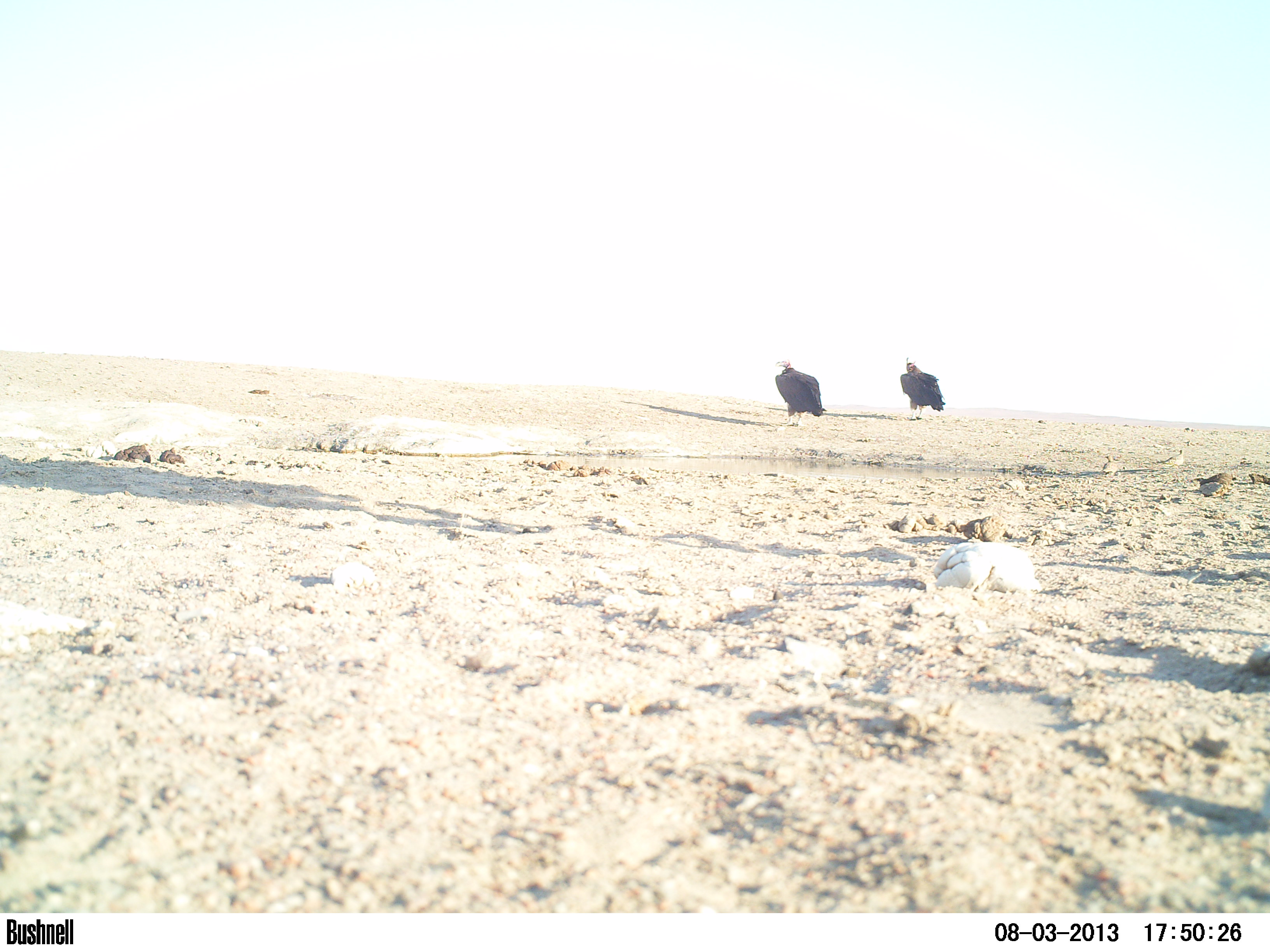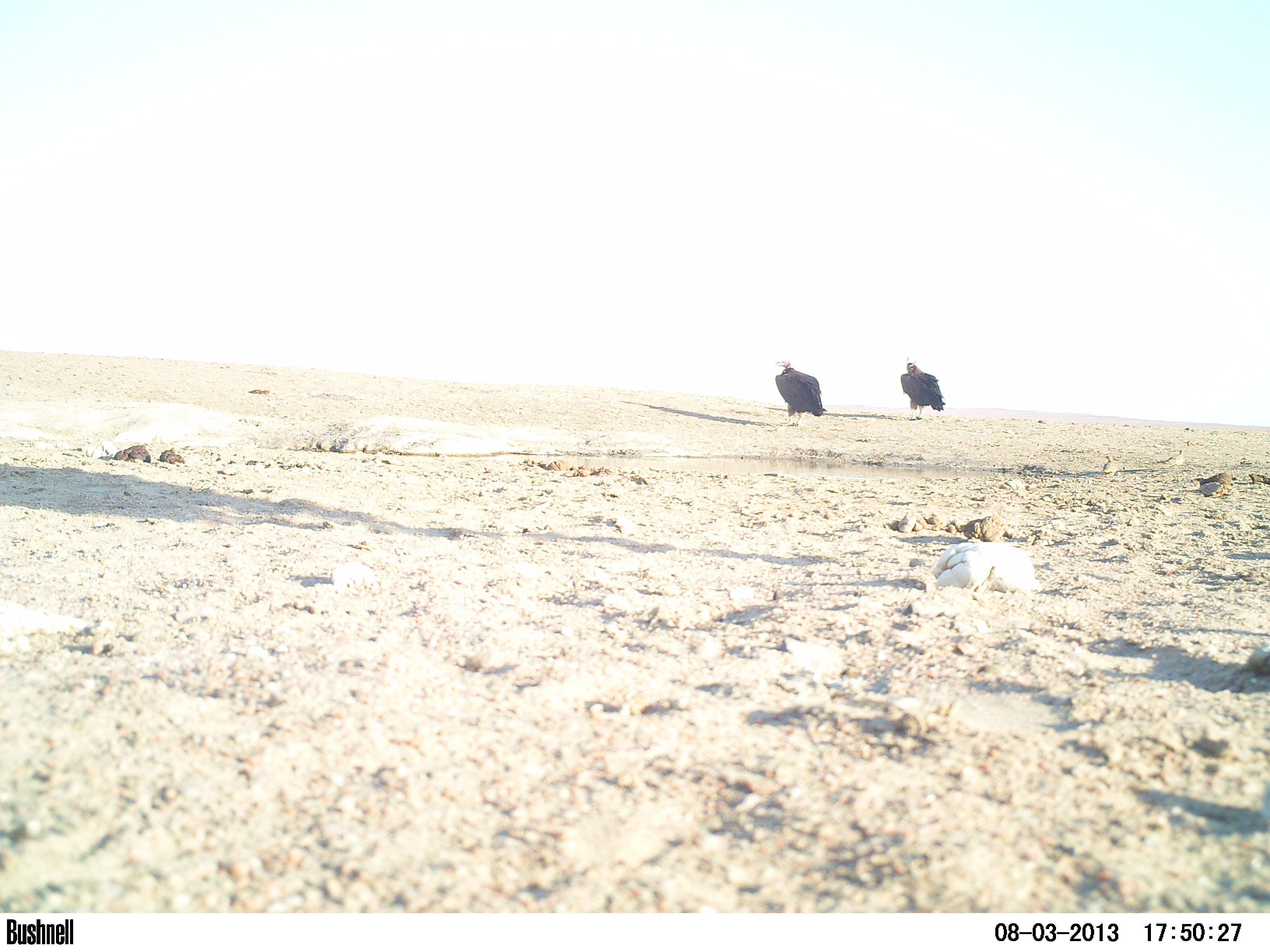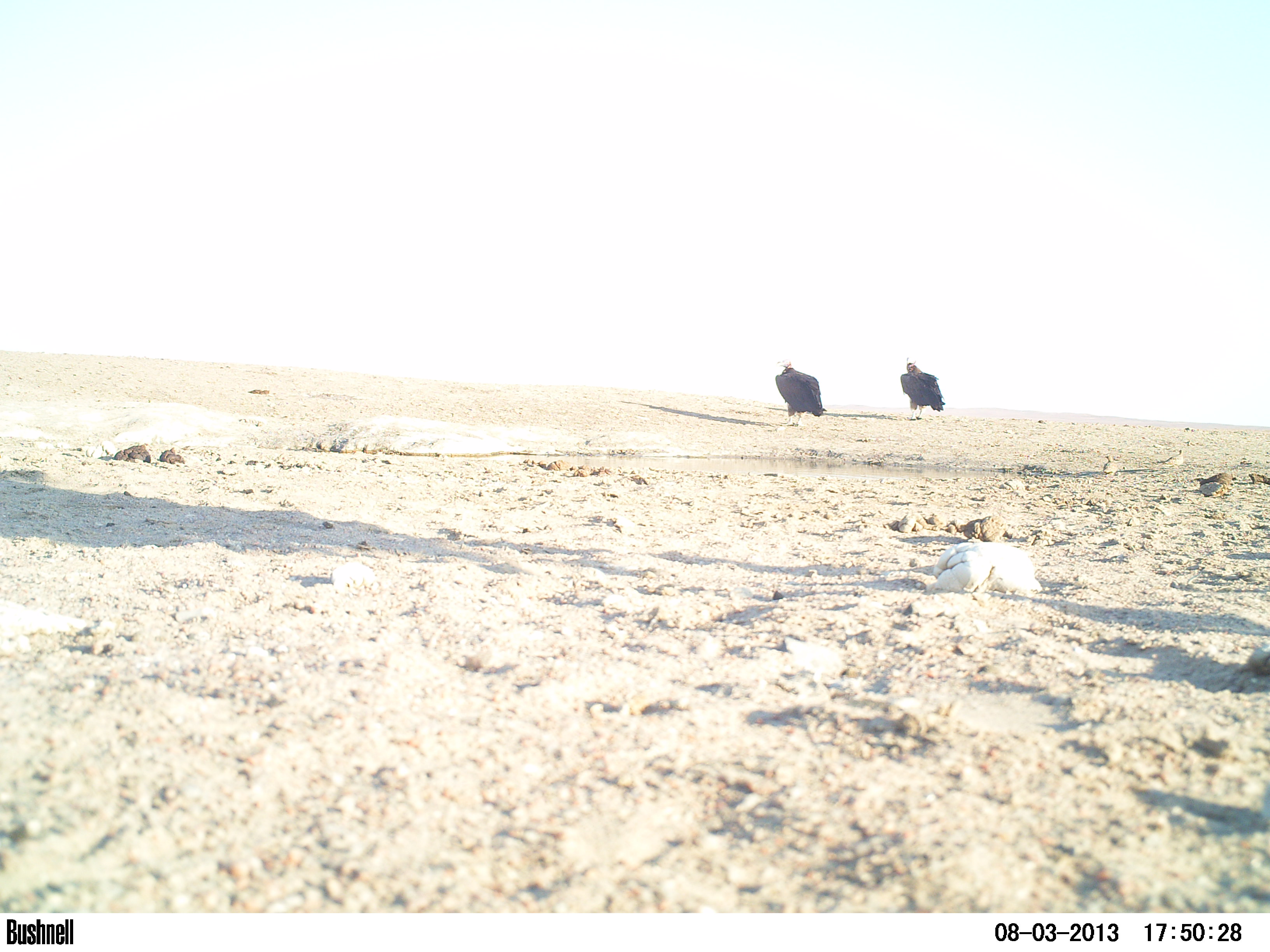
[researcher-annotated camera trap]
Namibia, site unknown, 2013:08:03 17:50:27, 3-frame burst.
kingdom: Animalia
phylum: Chordata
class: Aves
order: Accipitriformes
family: Accipitridae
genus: Torgos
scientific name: Torgos tracheliotos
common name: lappet-faced vulture